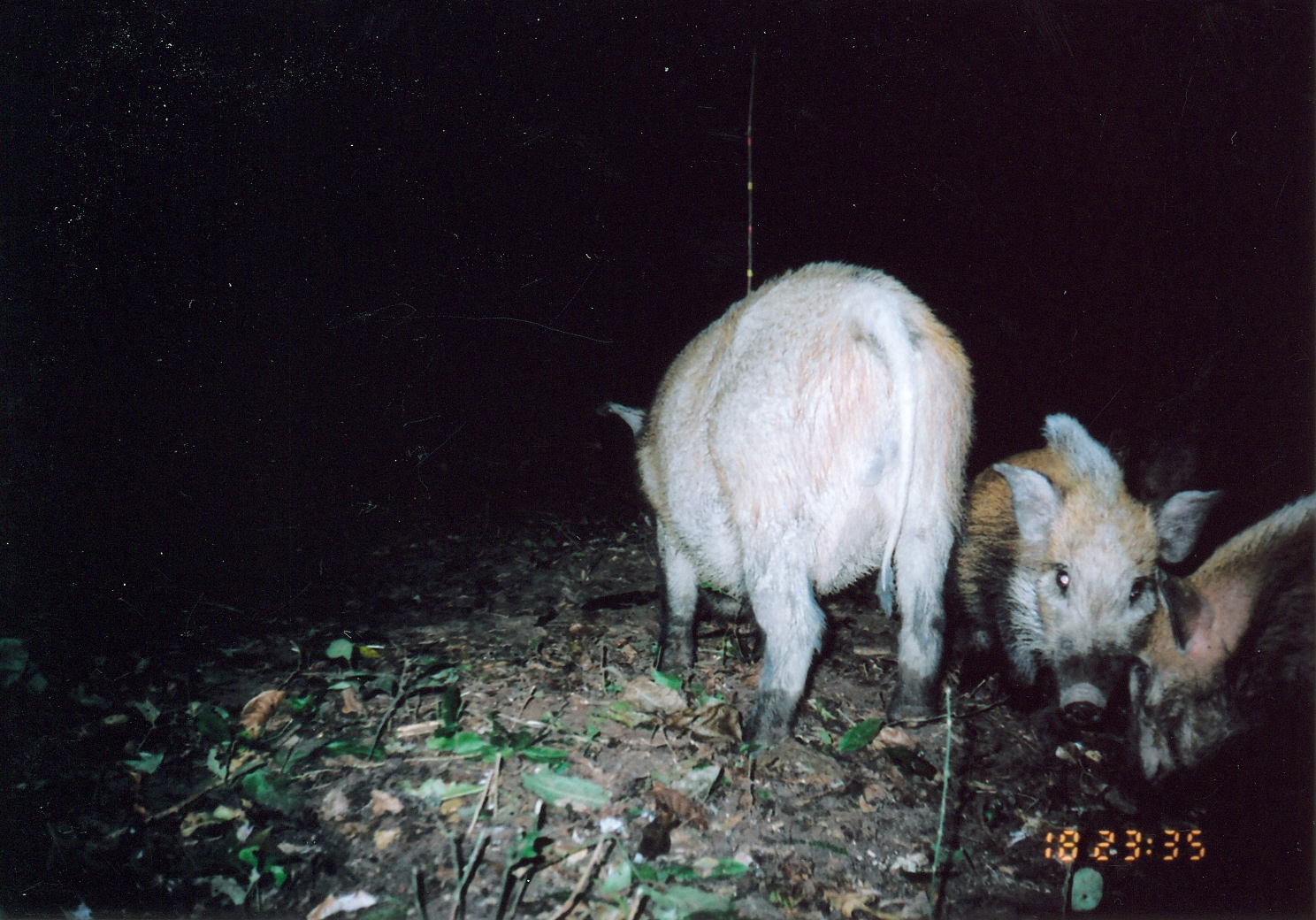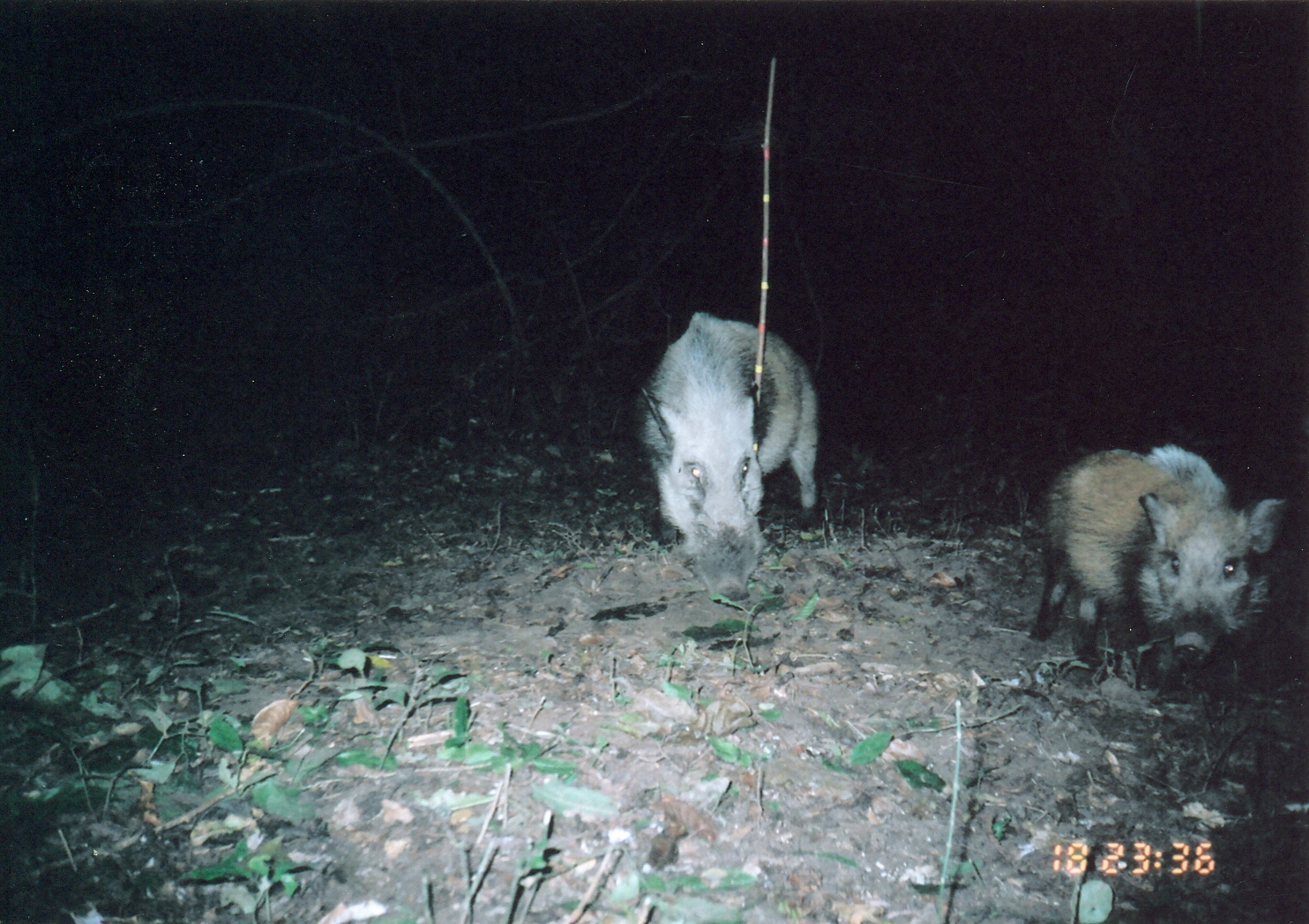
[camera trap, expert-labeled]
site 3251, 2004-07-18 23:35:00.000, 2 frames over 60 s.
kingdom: Animalia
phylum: Chordata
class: Mammalia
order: Artiodactyla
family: Suidae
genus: Potamochoerus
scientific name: Potamochoerus larvatus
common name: bushpig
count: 3